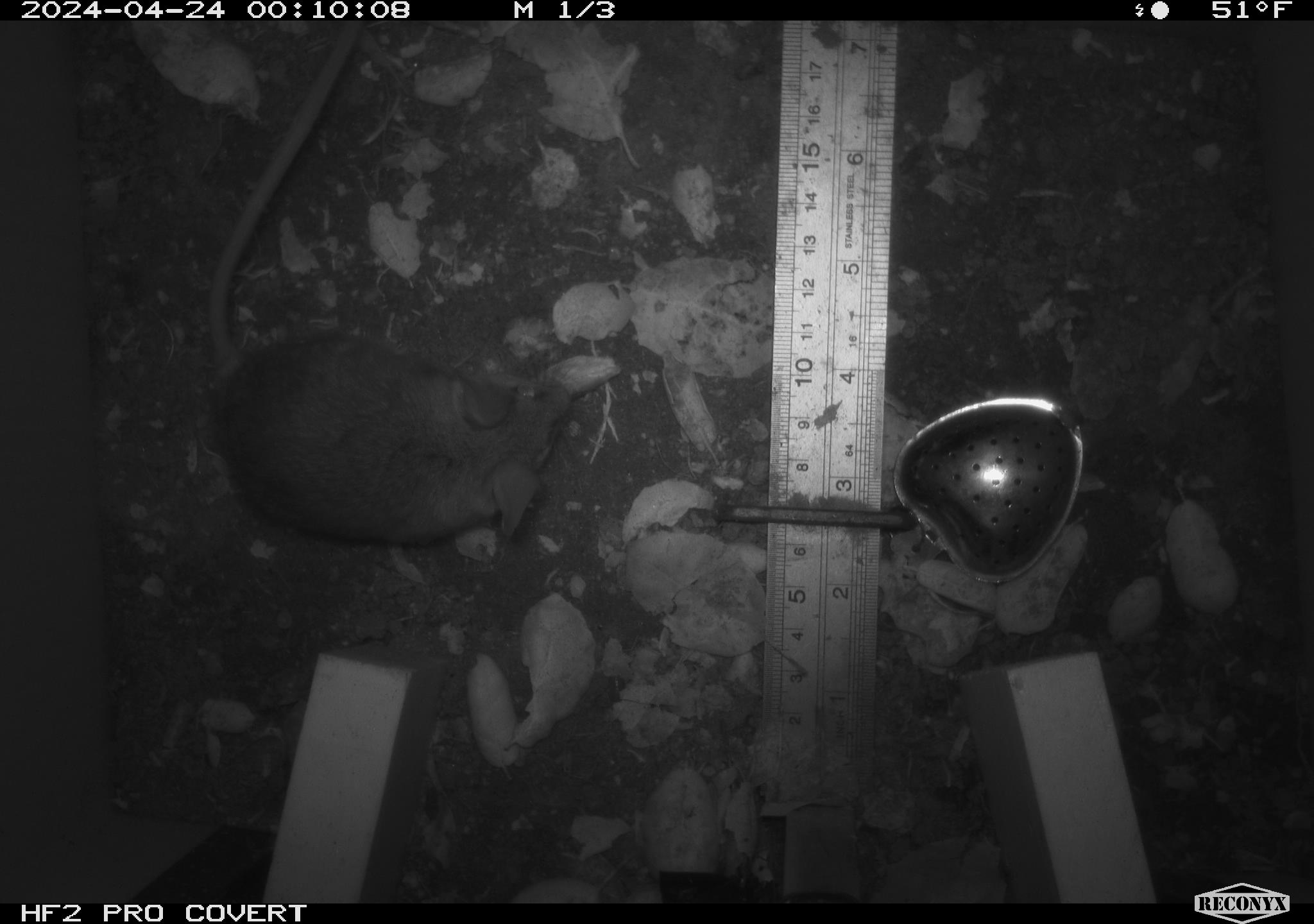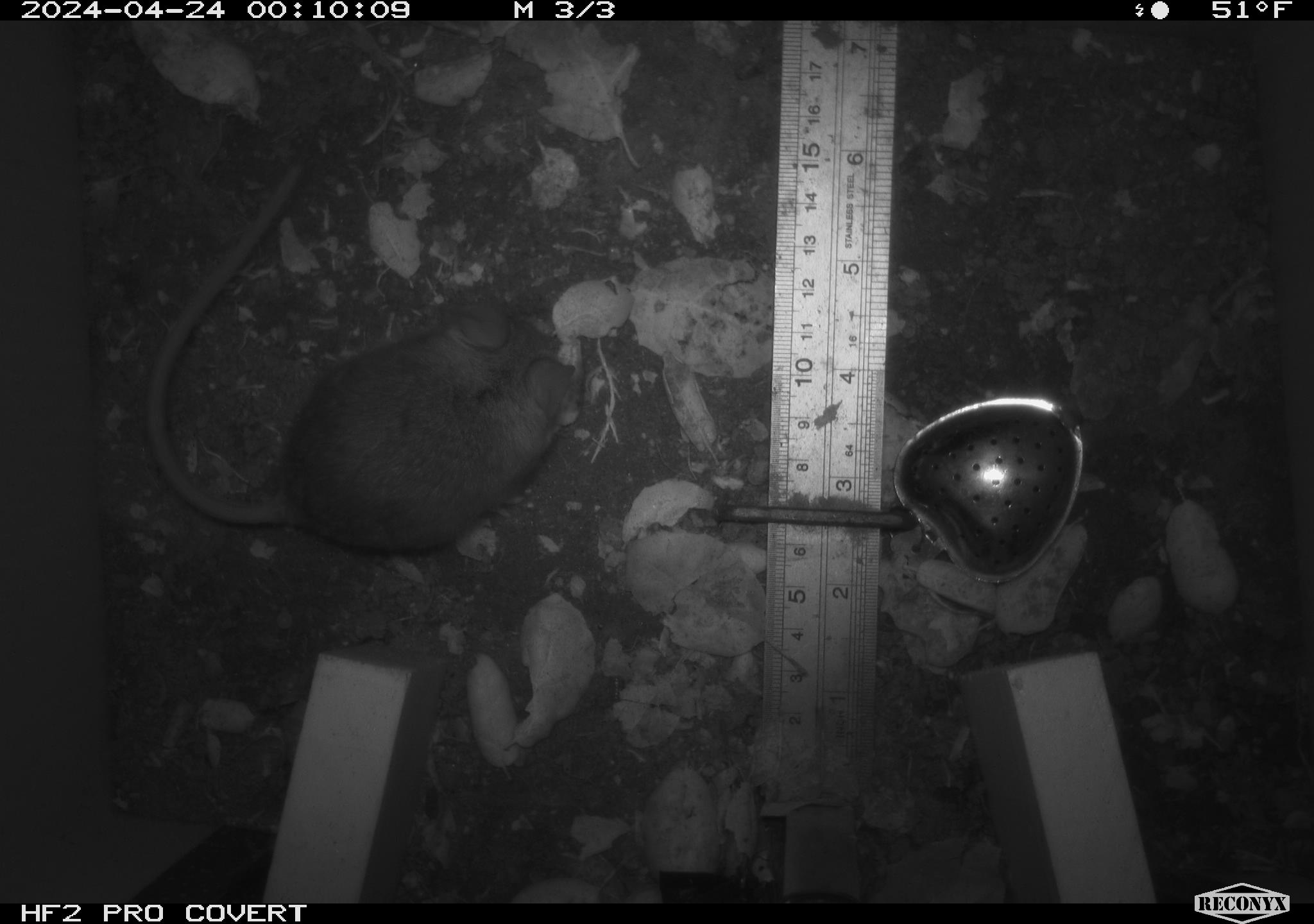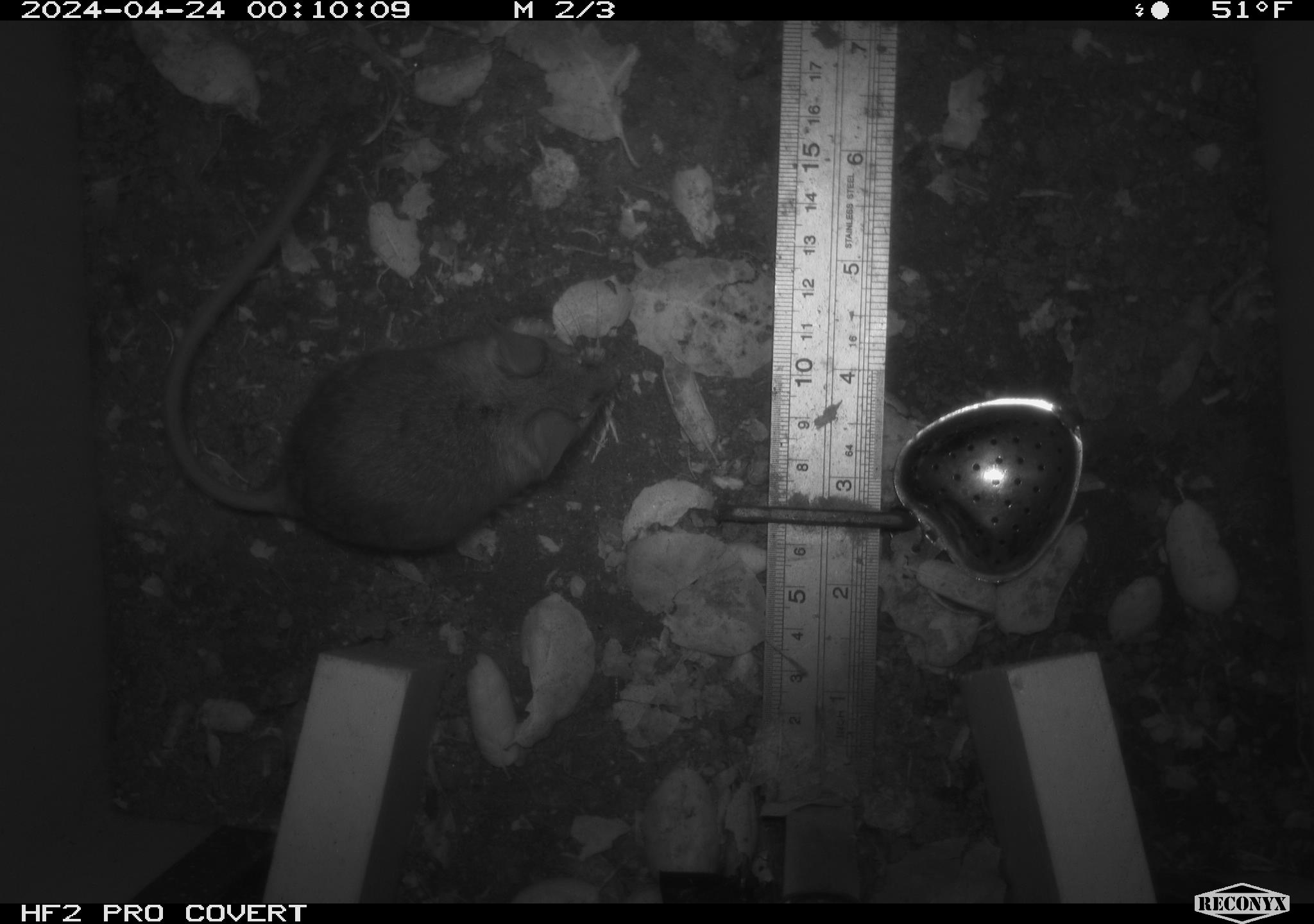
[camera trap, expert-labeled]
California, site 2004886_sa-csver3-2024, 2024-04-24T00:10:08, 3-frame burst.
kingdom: Animalia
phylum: Chordata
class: Mammalia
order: Rodentia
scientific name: Rodentia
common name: rodent